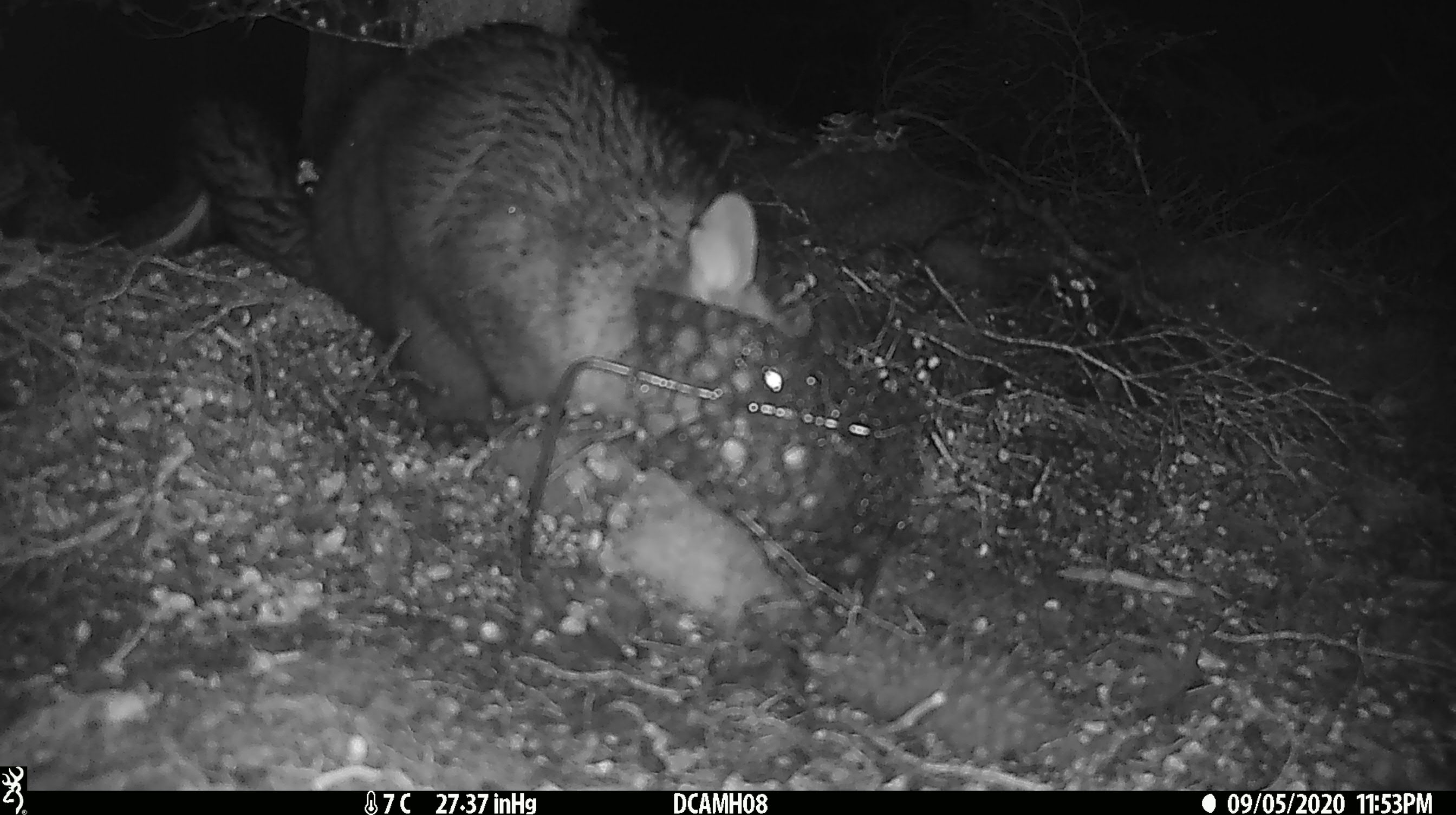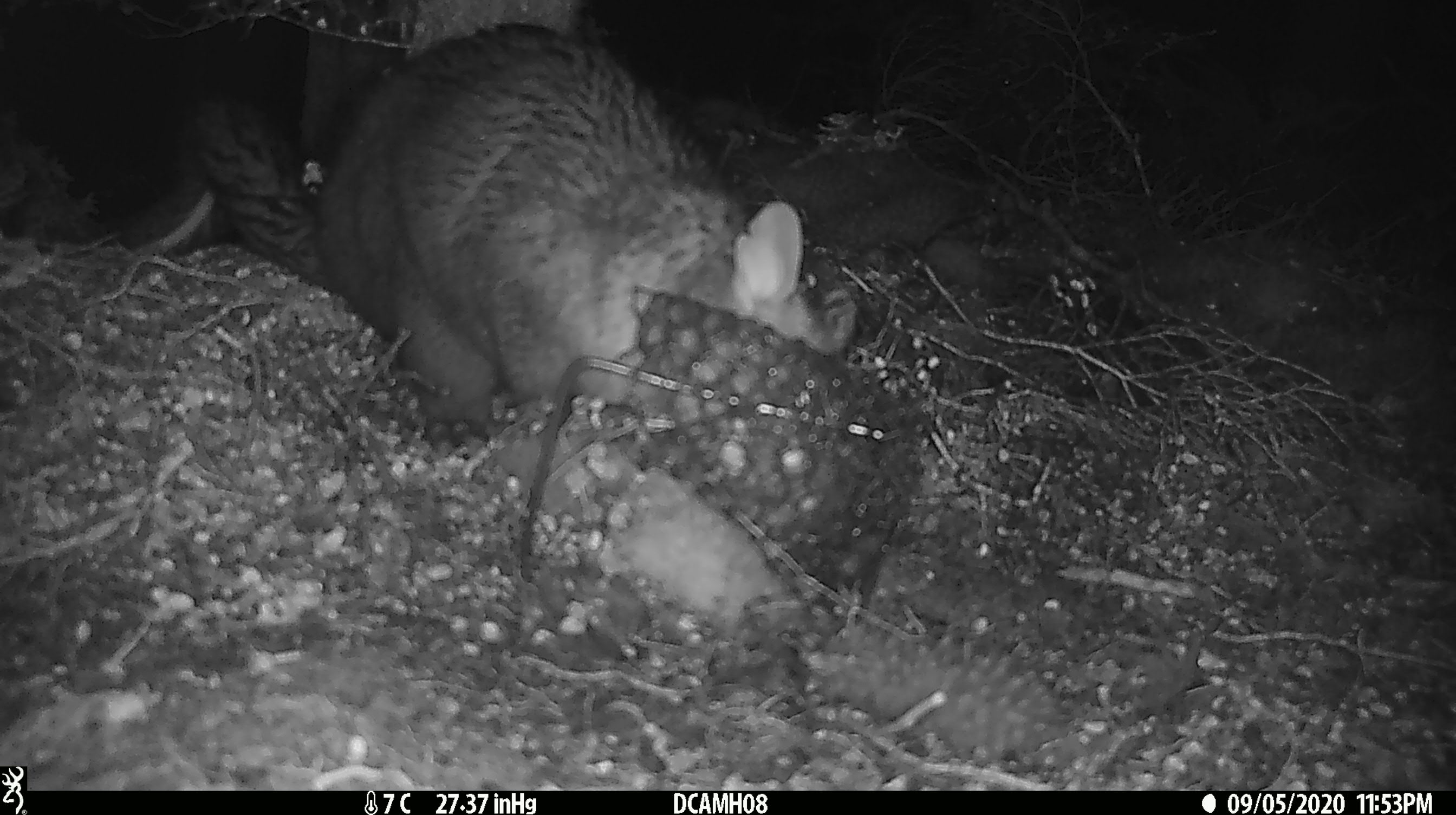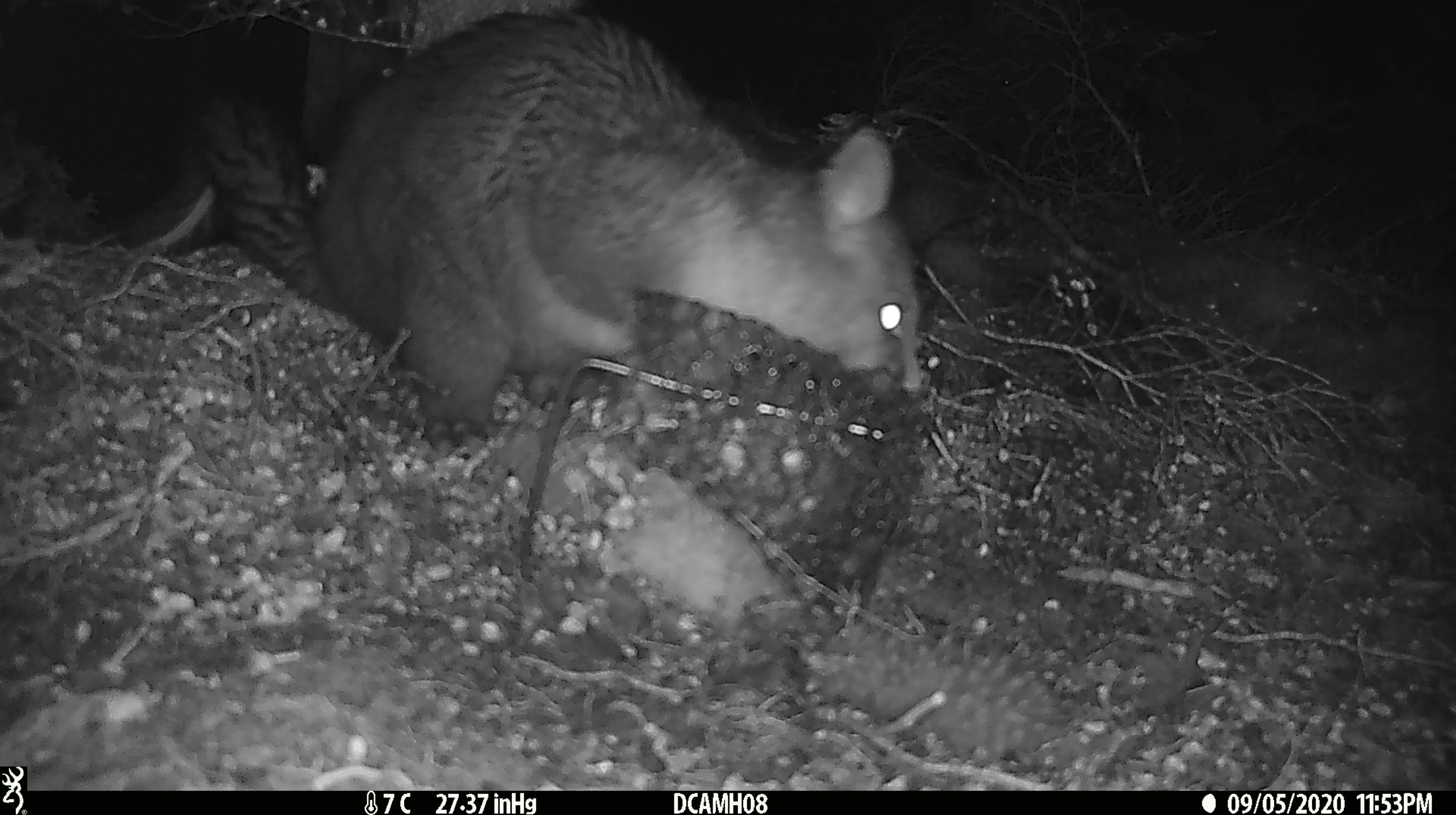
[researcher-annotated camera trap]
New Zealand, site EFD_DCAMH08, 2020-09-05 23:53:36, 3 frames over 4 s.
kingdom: Animalia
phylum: Chordata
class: Mammalia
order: Diprotodontia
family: Phalangeridae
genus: Trichosurus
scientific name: Trichosurus vulpecula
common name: common brushtail possum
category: possum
Possum (common brushtail possum) (Trichosurus vulpecula).